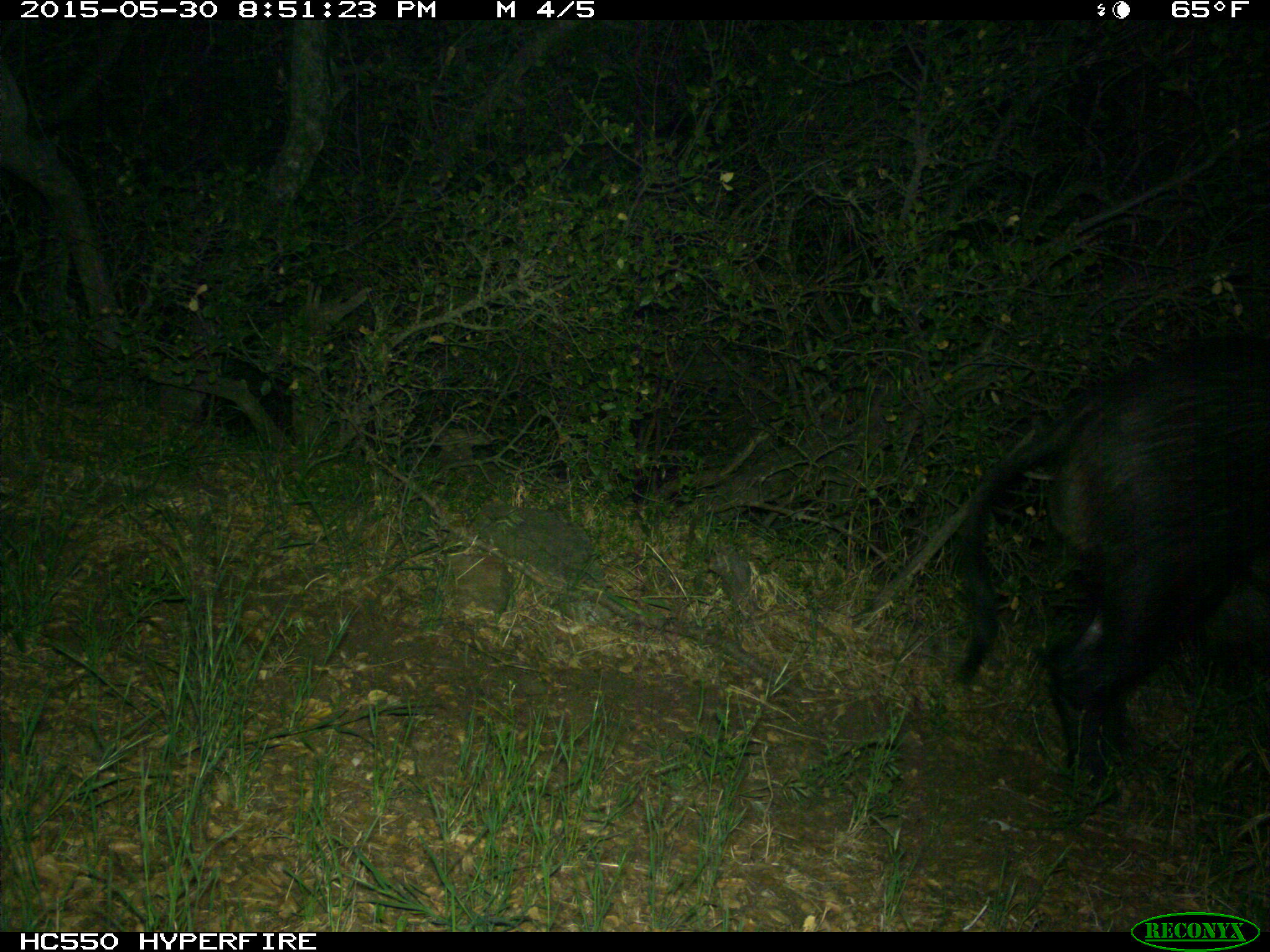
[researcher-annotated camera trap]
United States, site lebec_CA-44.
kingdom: Animalia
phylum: Chordata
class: Mammalia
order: Artiodactyla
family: Suidae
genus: Sus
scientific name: Sus scrofa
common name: wild boar